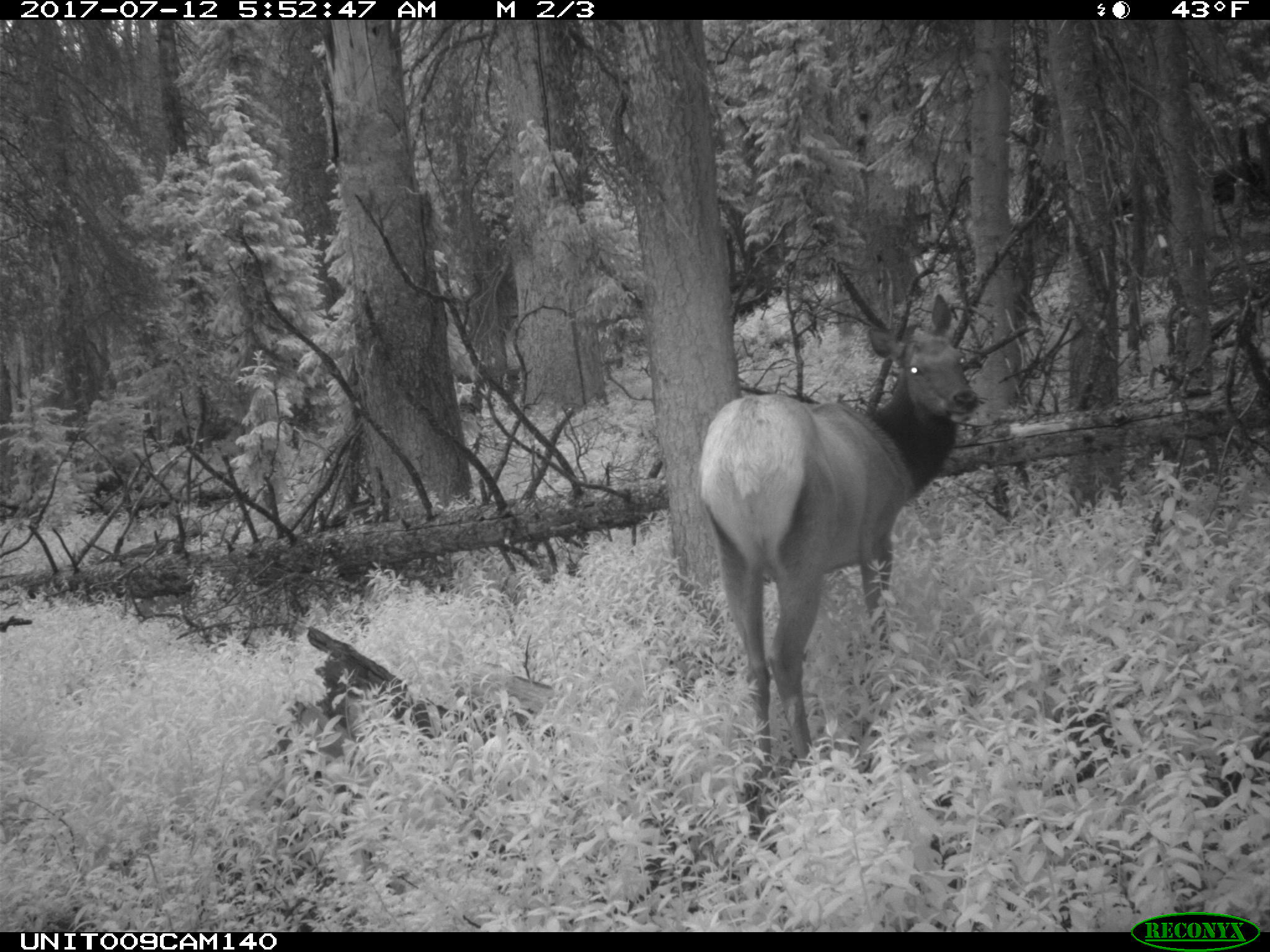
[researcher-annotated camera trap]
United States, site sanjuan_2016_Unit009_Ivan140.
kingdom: Animalia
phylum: Chordata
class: Mammalia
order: Artiodactyla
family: Cervidae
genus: Cervus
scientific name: Cervus elaphus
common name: red deer